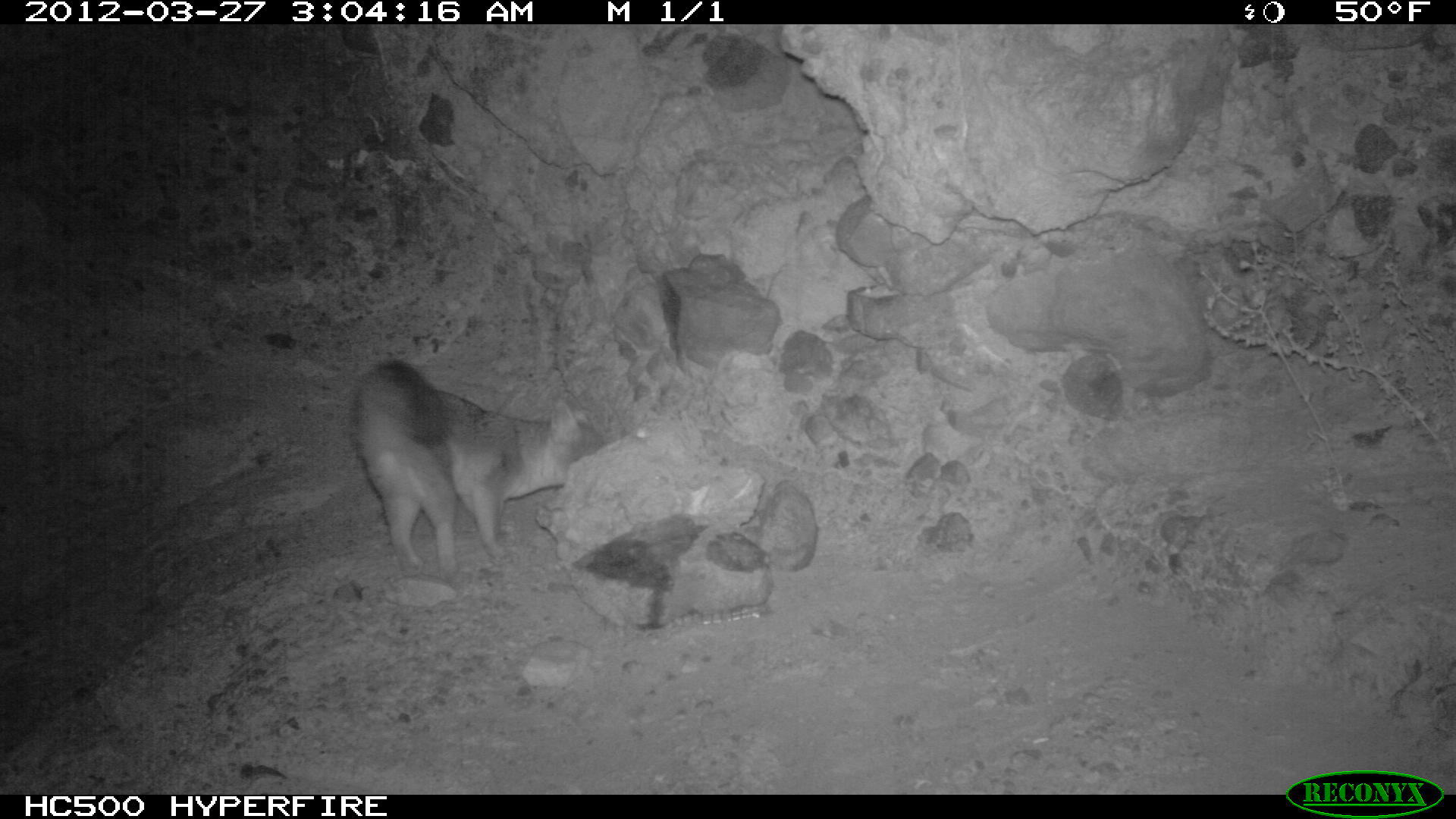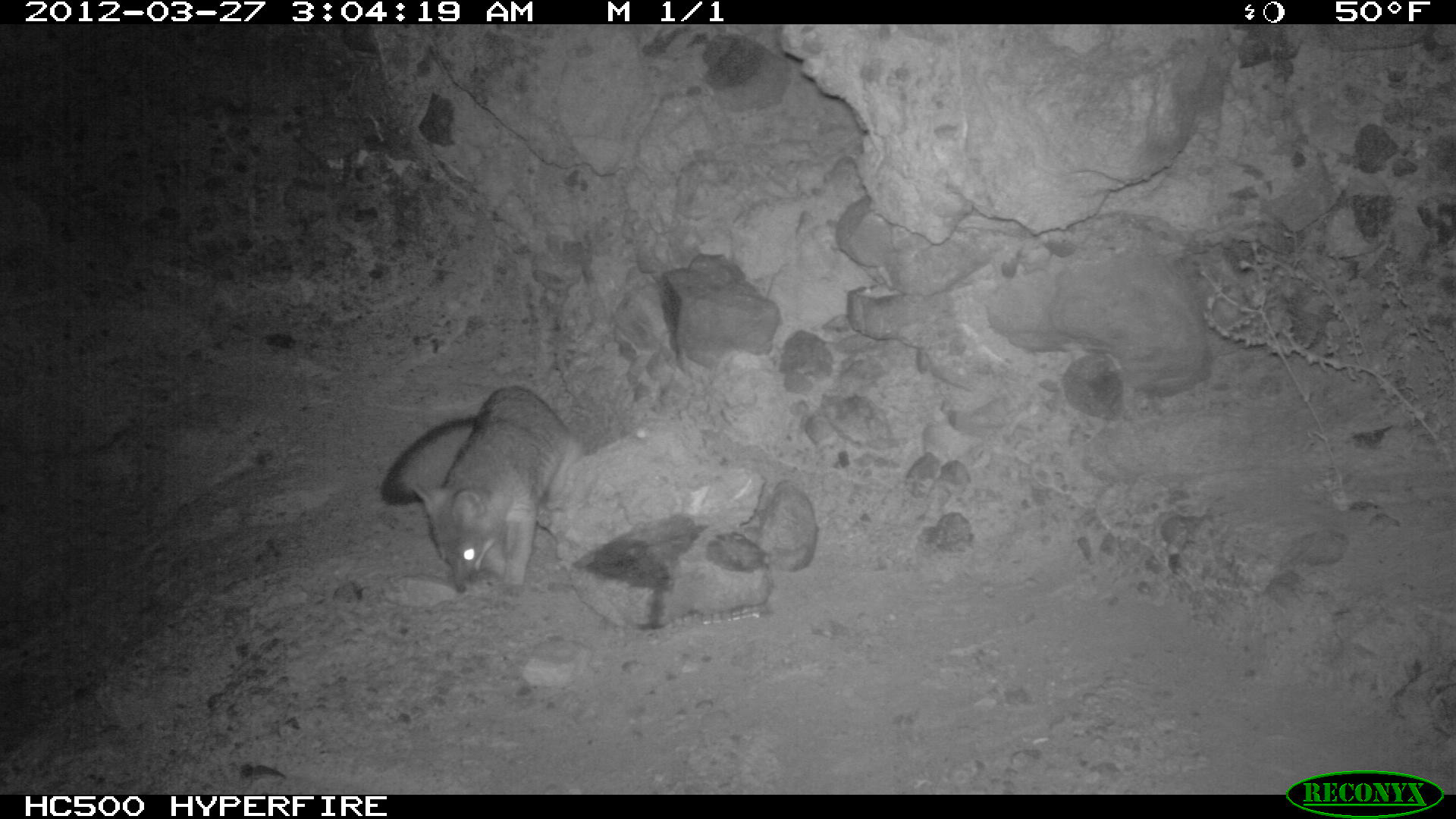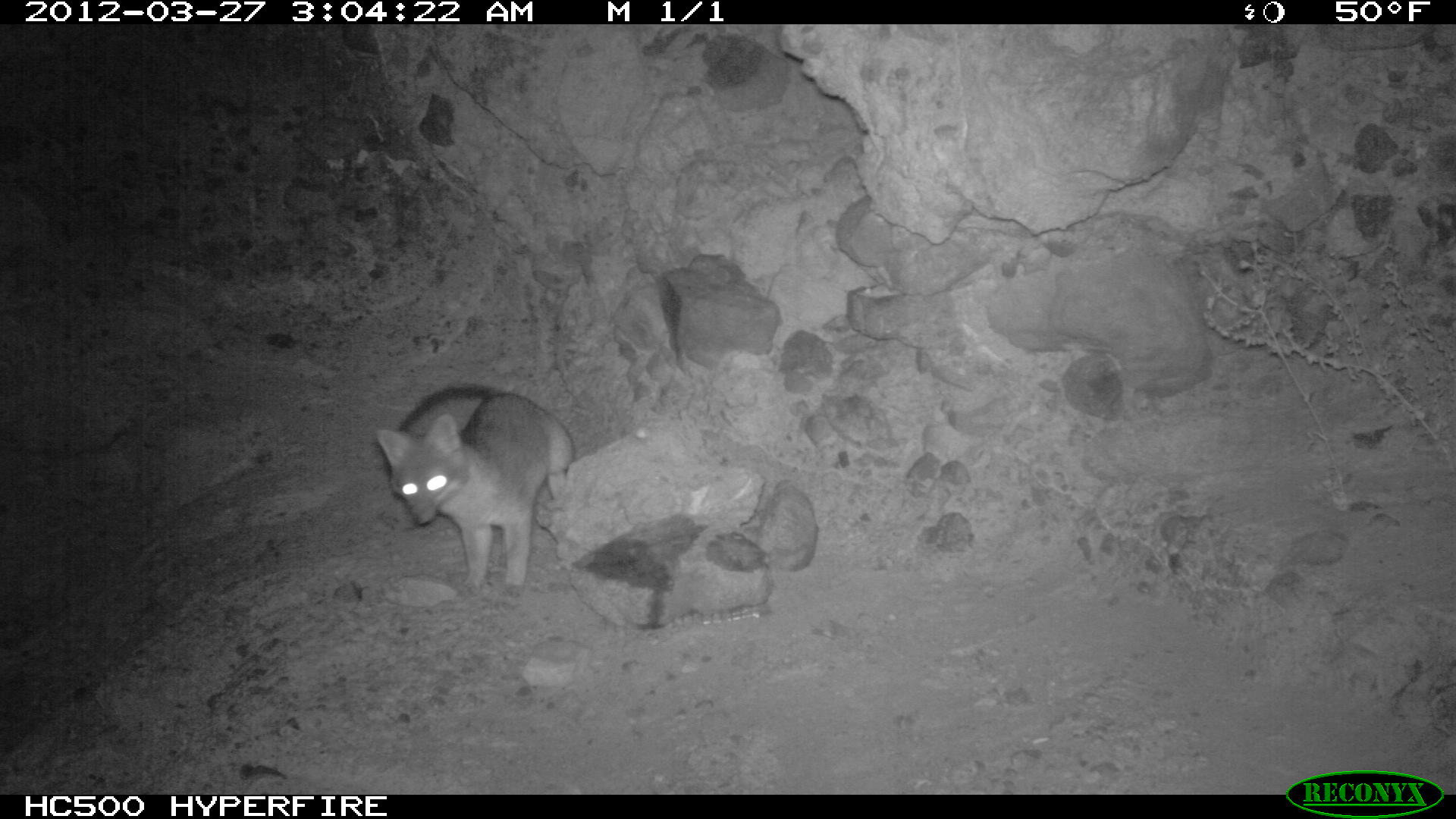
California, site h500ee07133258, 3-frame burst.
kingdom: Animalia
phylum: Chordata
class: Mammalia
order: Carnivora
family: Canidae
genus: Urocyon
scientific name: Urocyon littoralis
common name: island fox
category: fox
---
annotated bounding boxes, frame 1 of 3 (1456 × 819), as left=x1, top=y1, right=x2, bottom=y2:
fox: left=347, top=357, right=613, bottom=579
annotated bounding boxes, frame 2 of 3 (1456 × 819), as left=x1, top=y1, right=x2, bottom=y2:
fox: left=379, top=384, right=581, bottom=595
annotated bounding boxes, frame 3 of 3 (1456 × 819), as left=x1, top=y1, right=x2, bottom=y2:
fox: left=376, top=384, right=572, bottom=601